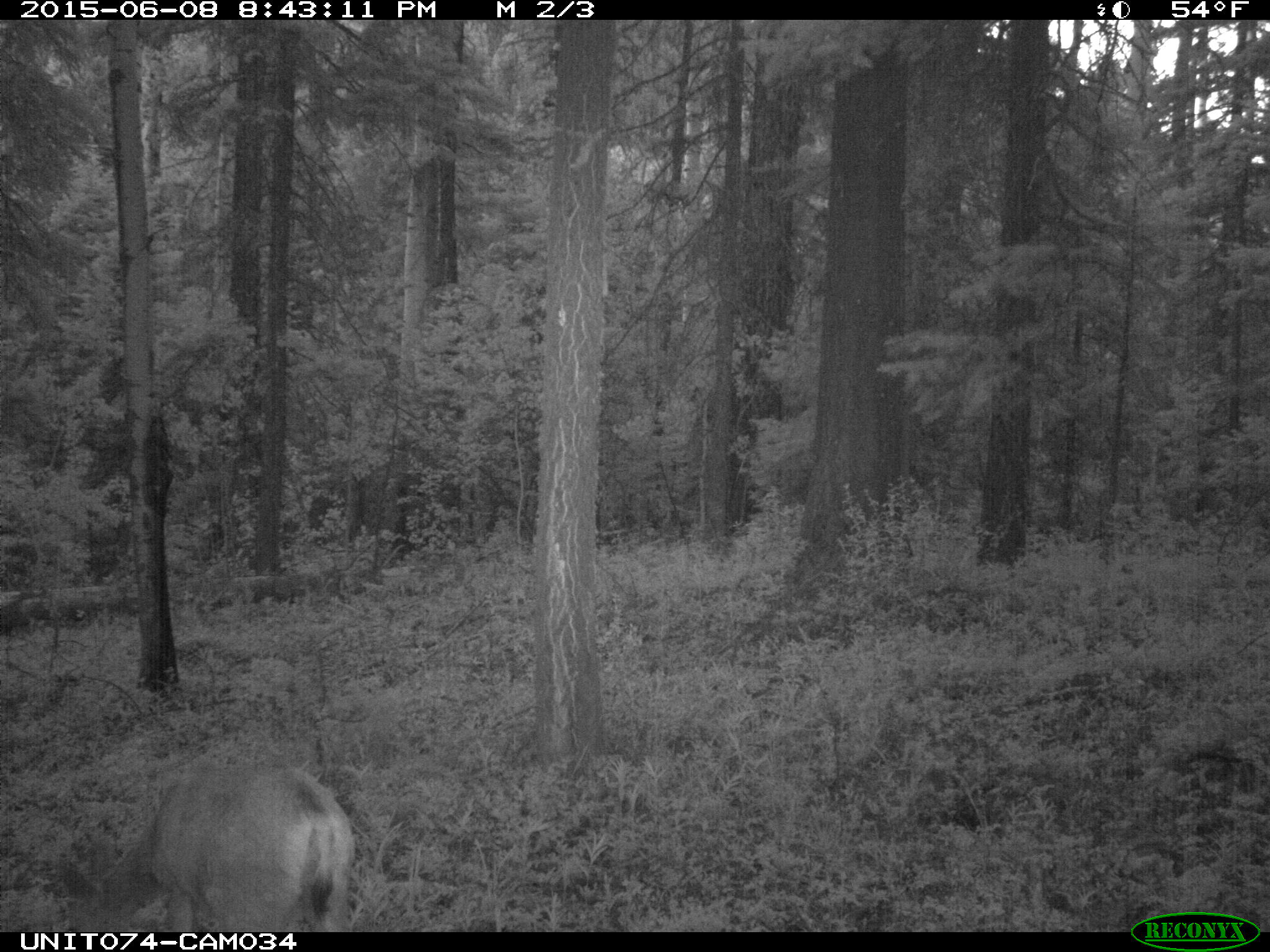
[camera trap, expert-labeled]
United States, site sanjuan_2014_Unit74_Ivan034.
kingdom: Animalia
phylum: Chordata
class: Mammalia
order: Artiodactyla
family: Cervidae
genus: Odocoileus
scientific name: Odocoileus hemionus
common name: mule deer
Odocoileus hemionus (mule deer).